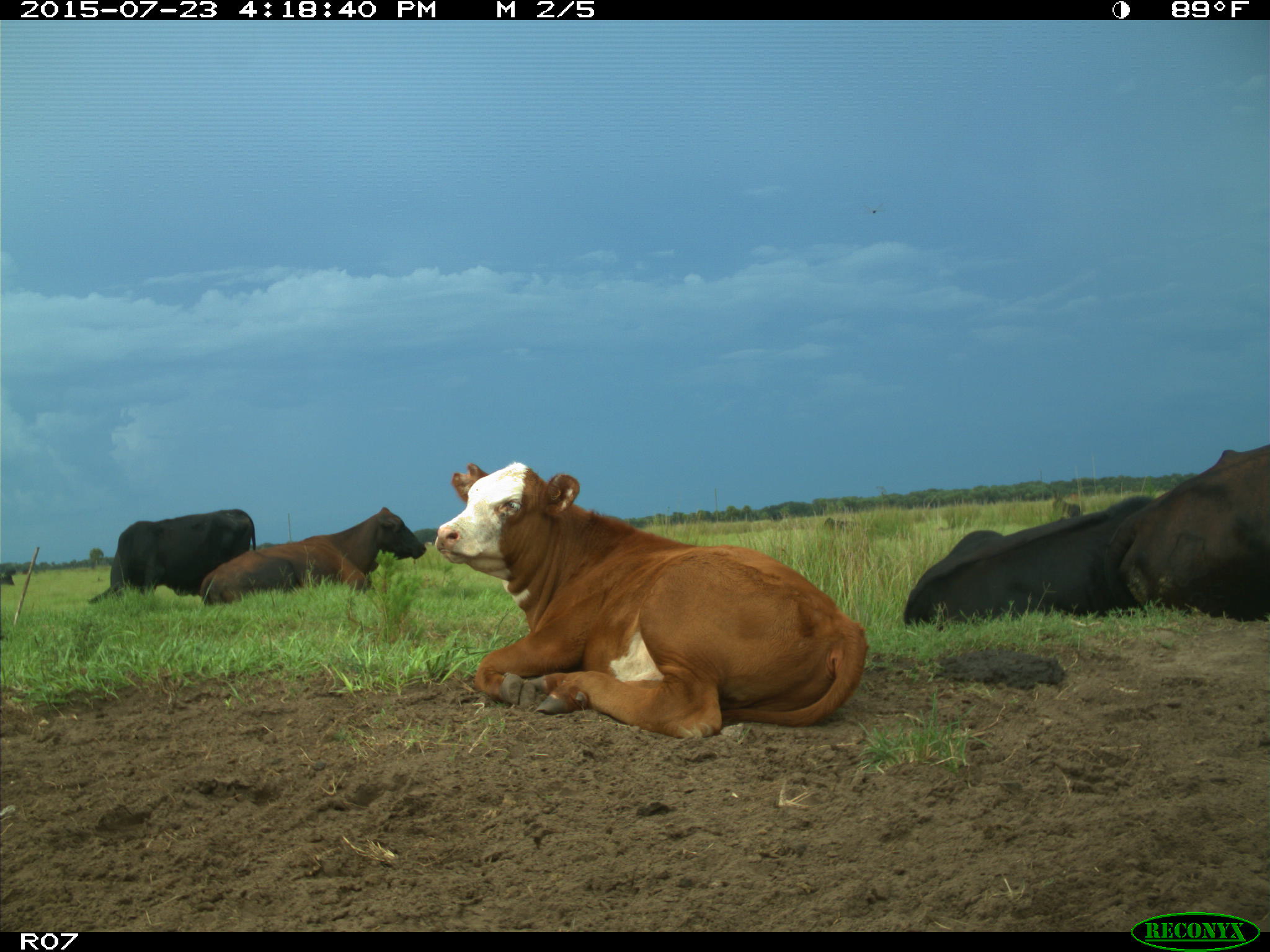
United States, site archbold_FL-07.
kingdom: Animalia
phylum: Chordata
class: Mammalia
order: Artiodactyla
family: Bovidae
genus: Bos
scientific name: Bos taurus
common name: domestic cow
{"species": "Bos taurus (domestic cow)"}